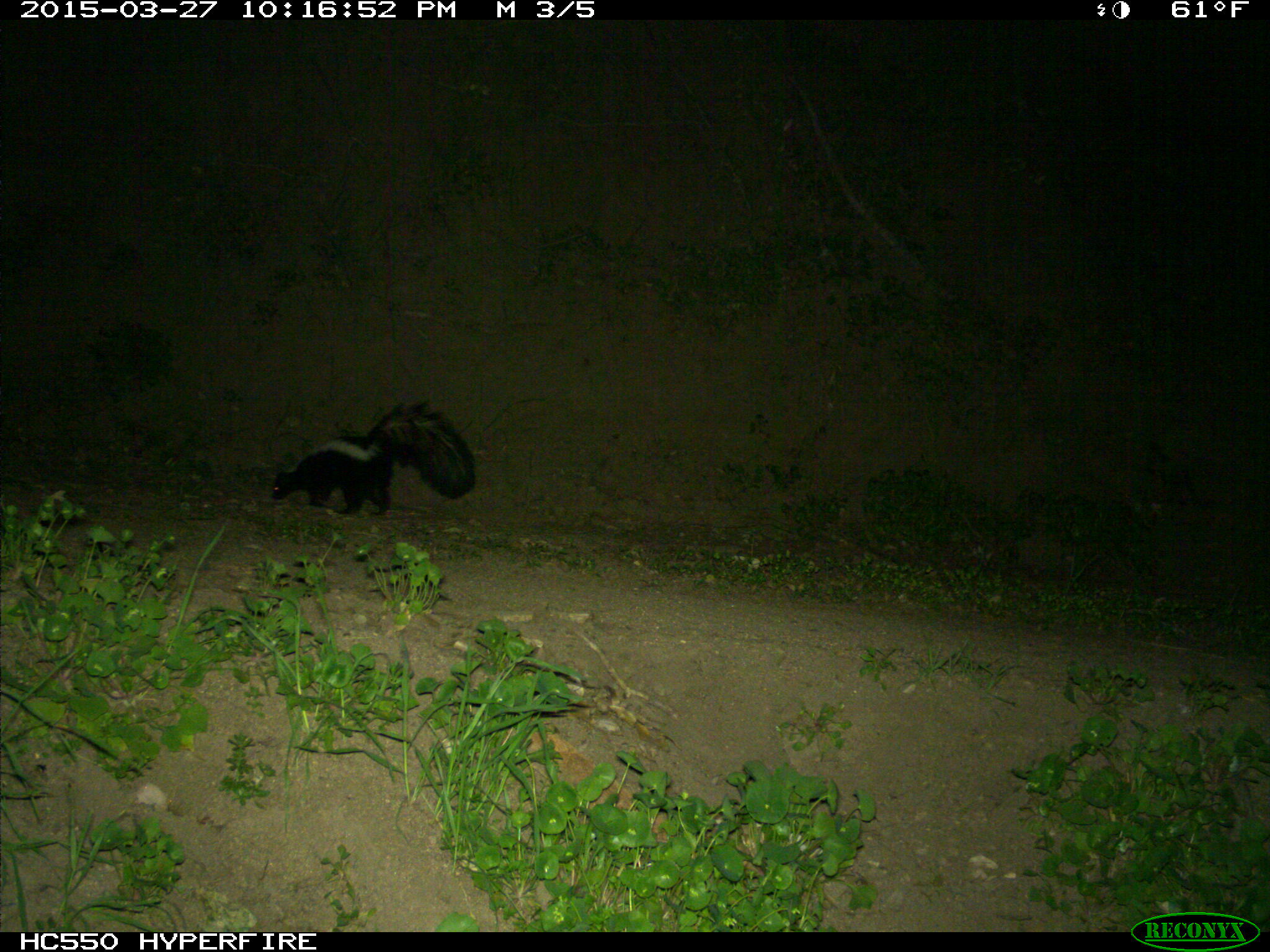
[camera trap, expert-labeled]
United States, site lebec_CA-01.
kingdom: Animalia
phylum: Chordata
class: Mammalia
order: Carnivora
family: Mephitidae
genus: Mephitis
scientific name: Mephitis mephitis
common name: striped skunk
Mephitis mephitis (striped skunk).